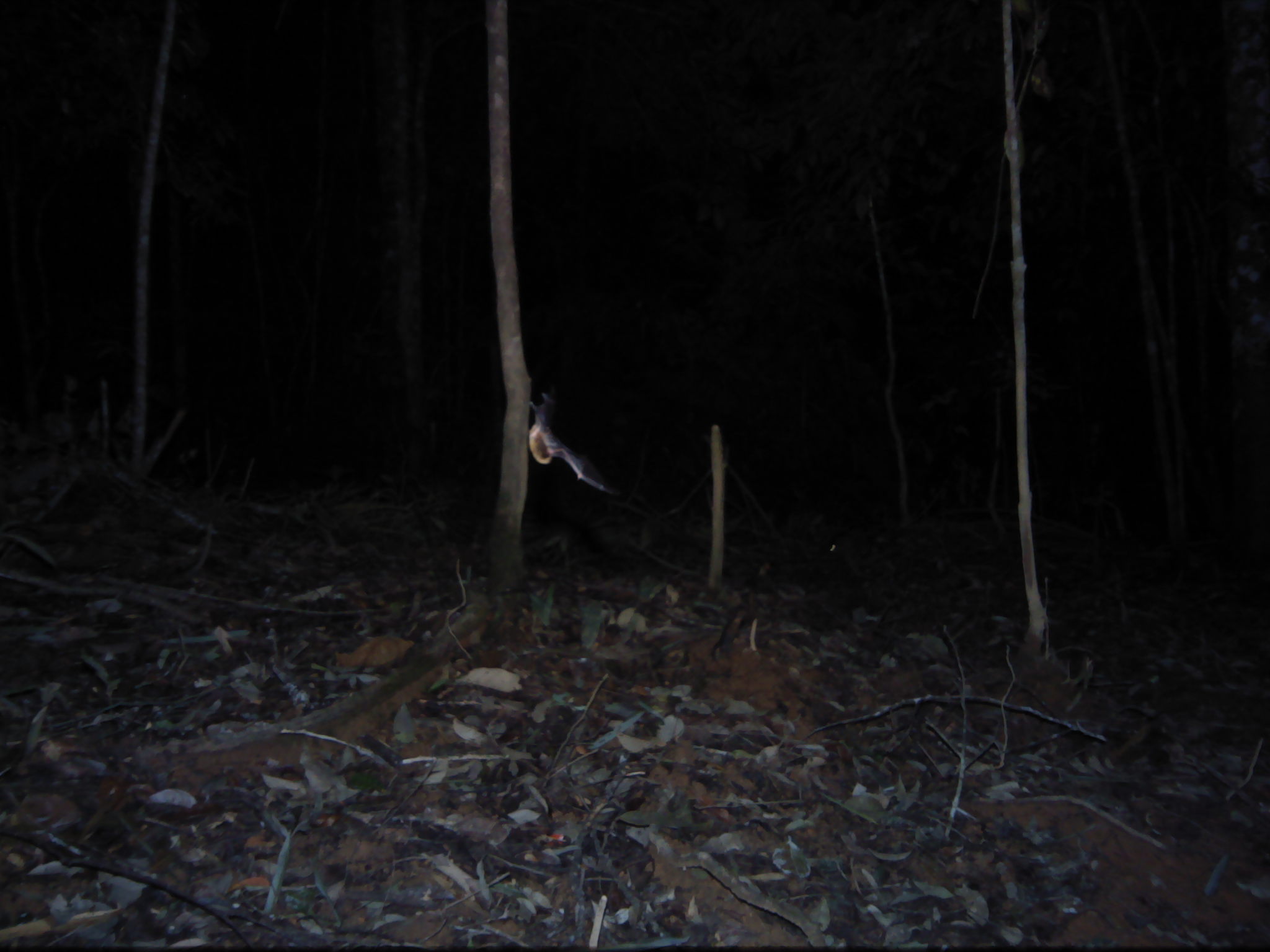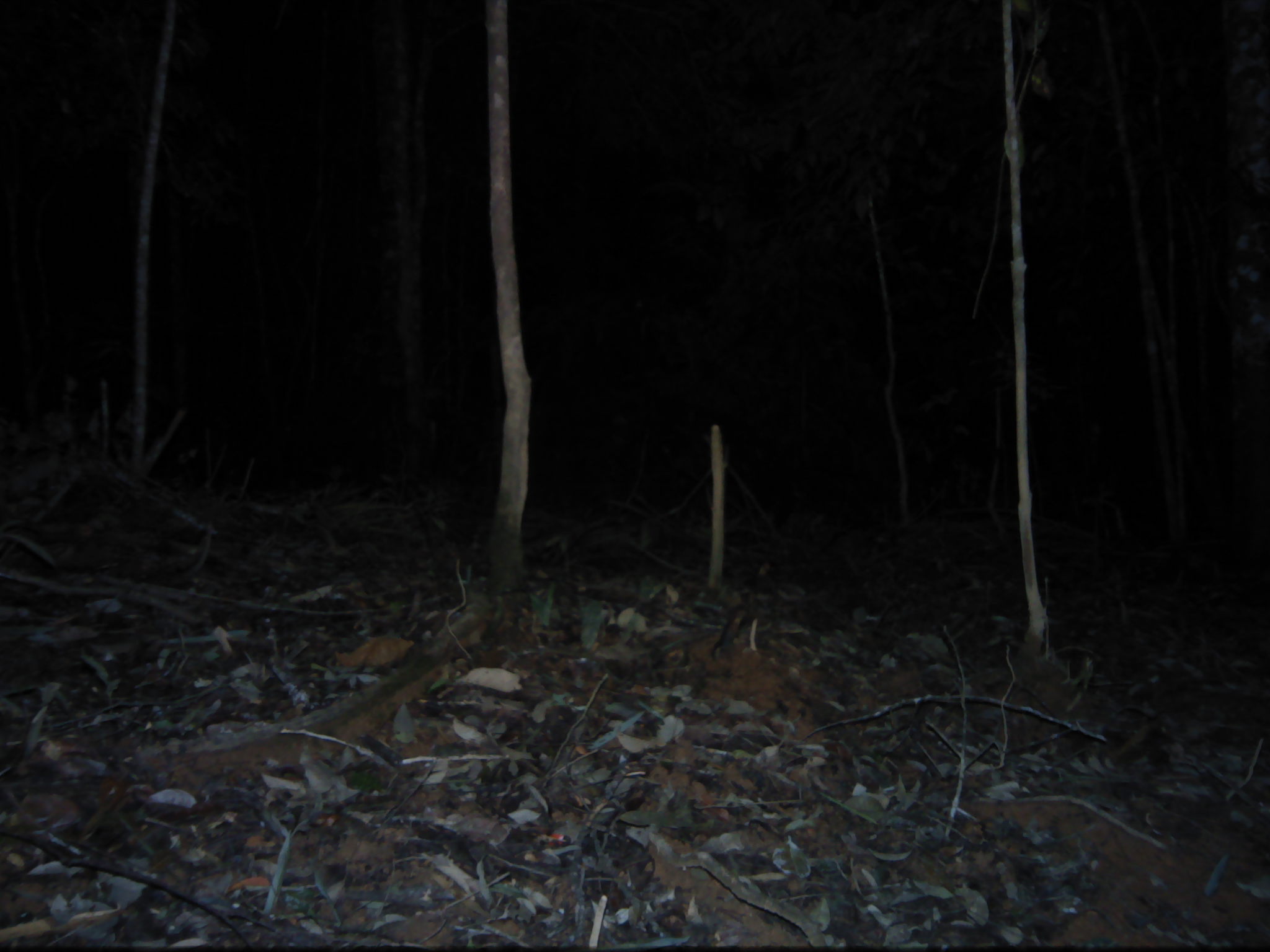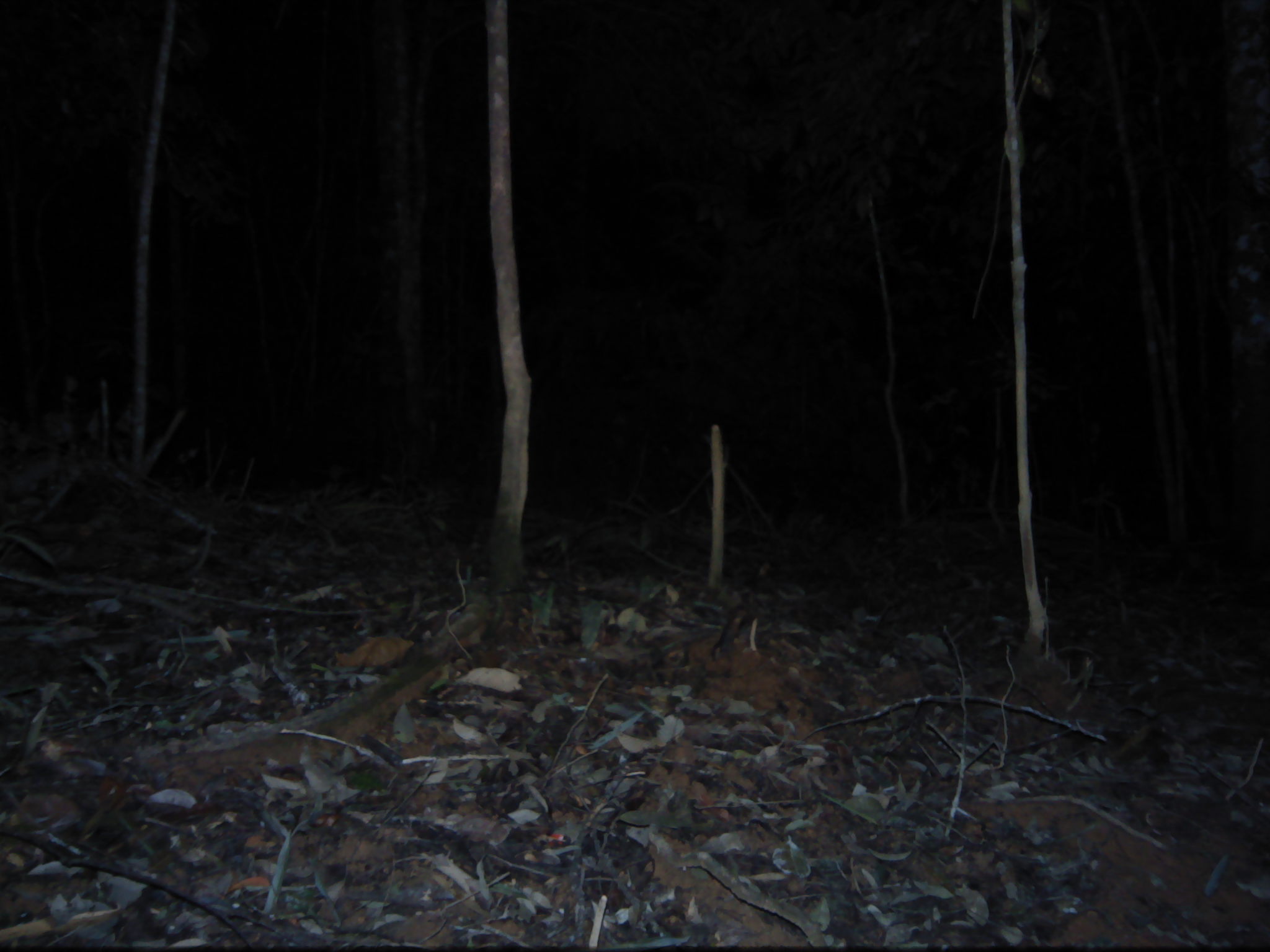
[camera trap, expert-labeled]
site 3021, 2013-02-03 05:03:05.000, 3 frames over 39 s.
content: unidentified animal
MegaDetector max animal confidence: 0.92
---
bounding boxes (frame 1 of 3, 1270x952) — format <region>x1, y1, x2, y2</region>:
unknown: <region>526, 385, 618, 497</region>